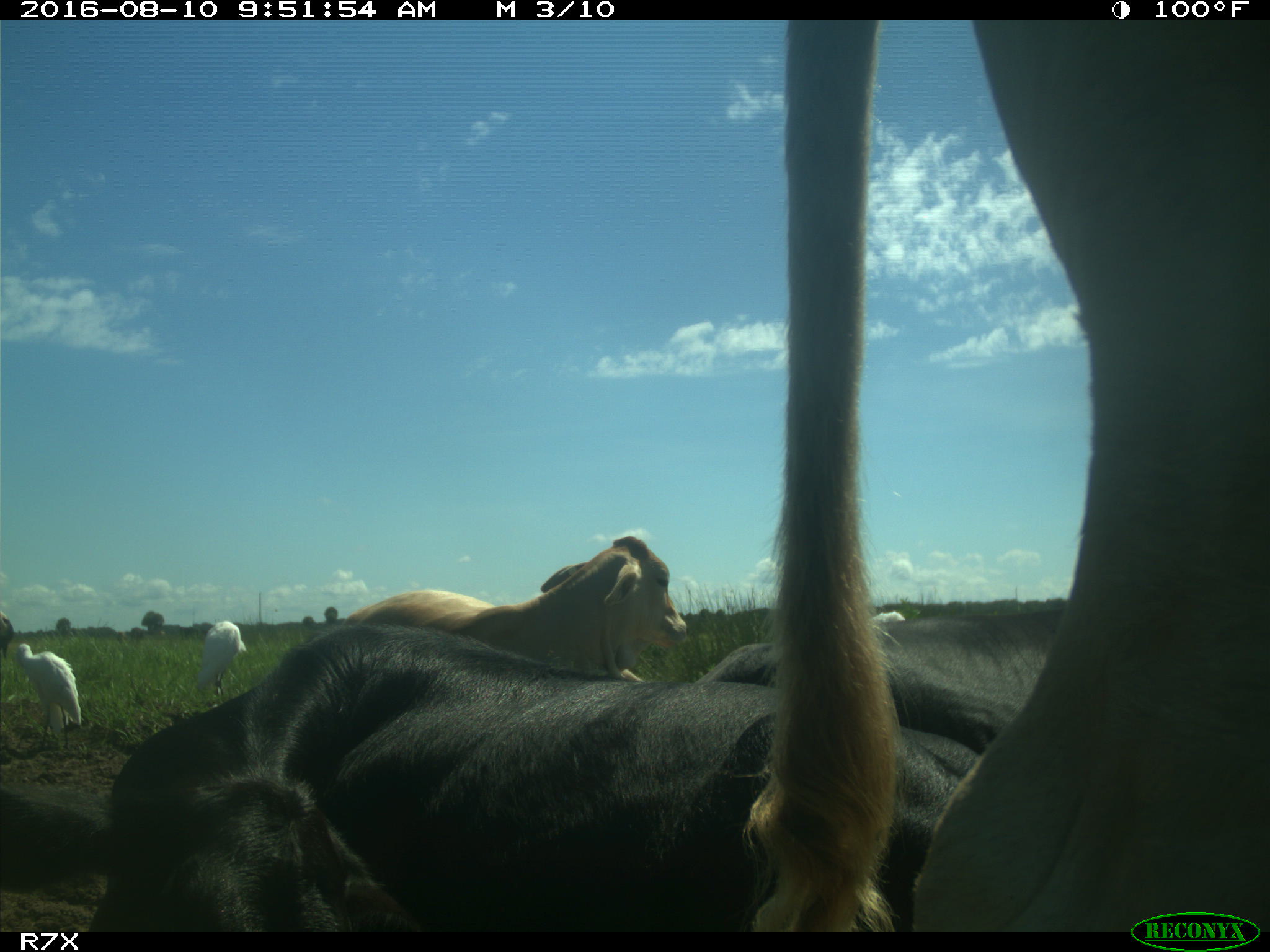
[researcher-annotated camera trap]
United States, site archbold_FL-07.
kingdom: Animalia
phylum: Chordata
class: Mammalia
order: Artiodactyla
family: Bovidae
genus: Bos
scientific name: Bos taurus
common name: domestic cow